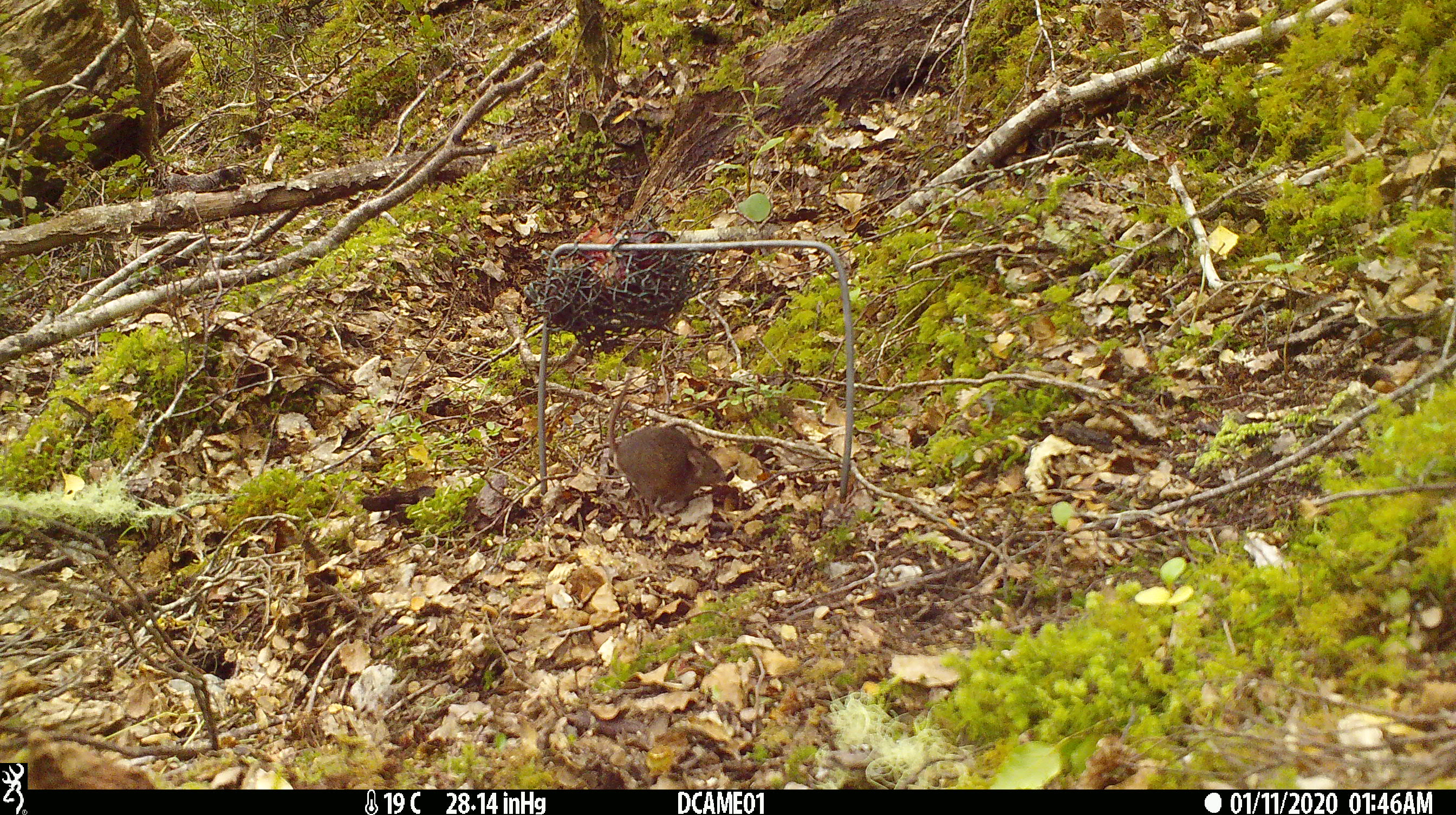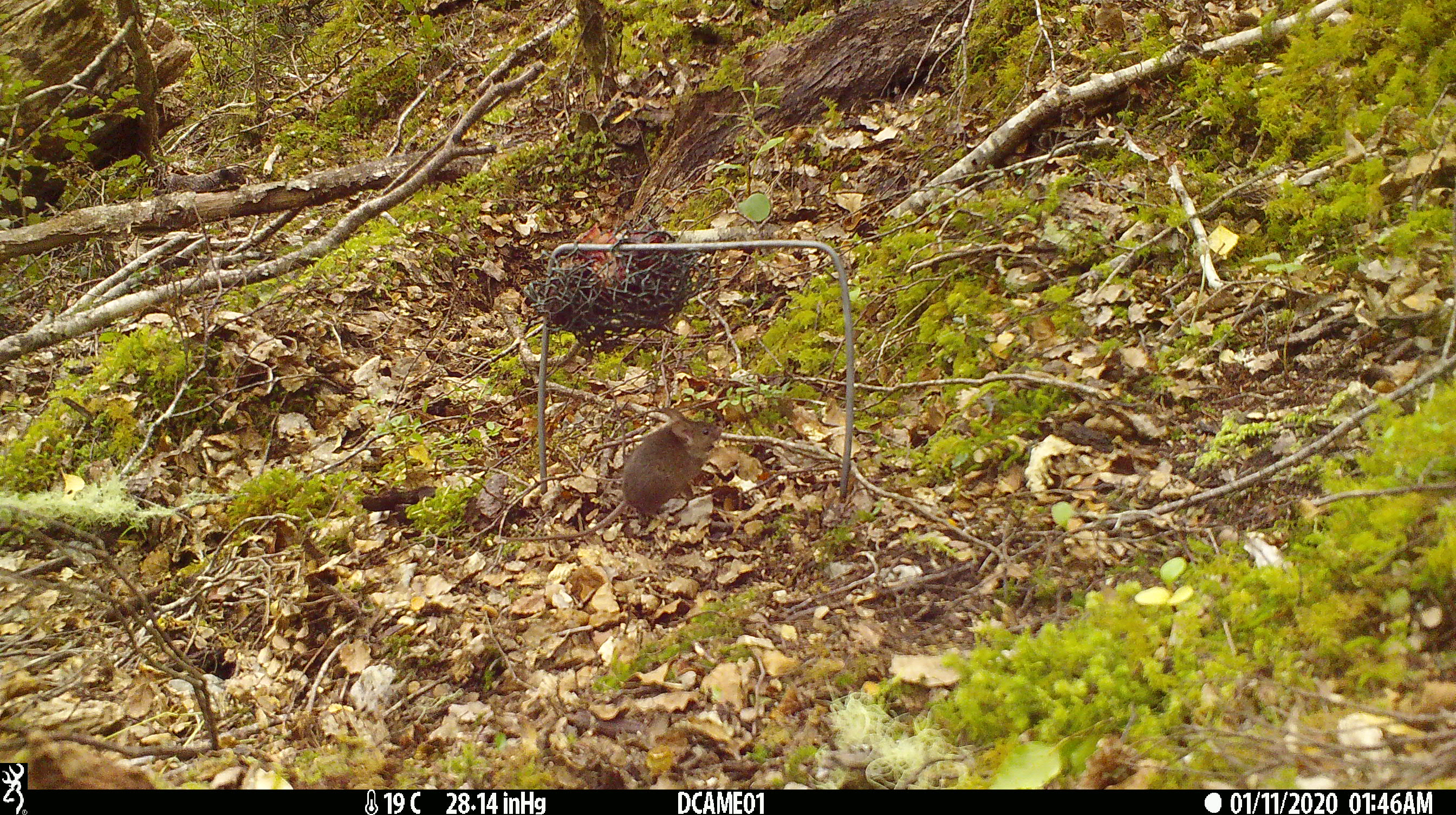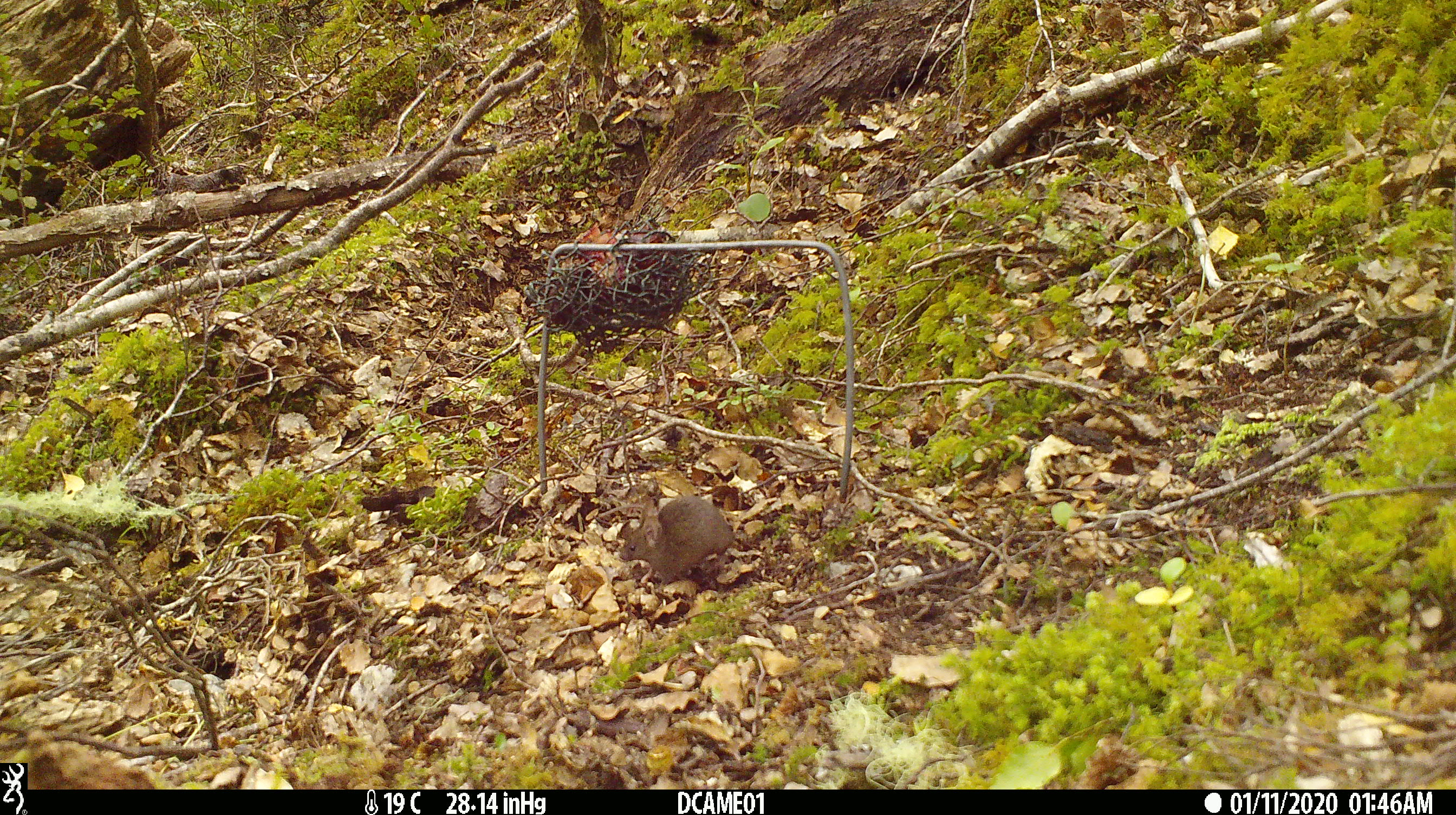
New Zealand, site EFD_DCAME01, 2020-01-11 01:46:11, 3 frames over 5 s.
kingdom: Animalia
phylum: Chordata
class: Mammalia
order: Rodentia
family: Muridae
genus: Mus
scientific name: Mus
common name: mouse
Mouse (Mus).